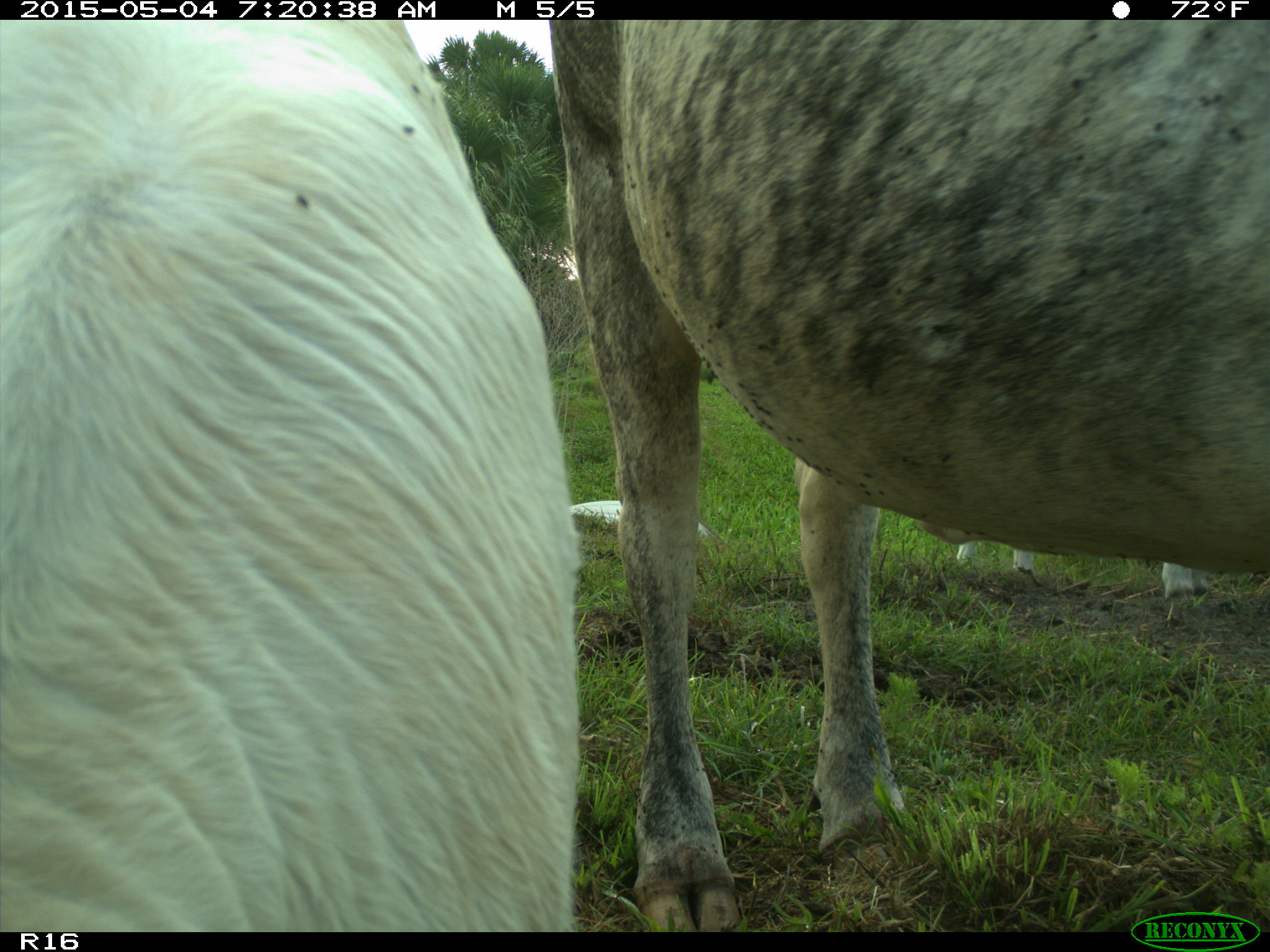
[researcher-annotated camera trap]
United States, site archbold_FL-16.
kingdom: Animalia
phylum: Chordata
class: Mammalia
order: Artiodactyla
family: Bovidae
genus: Bos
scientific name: Bos taurus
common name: domestic cow